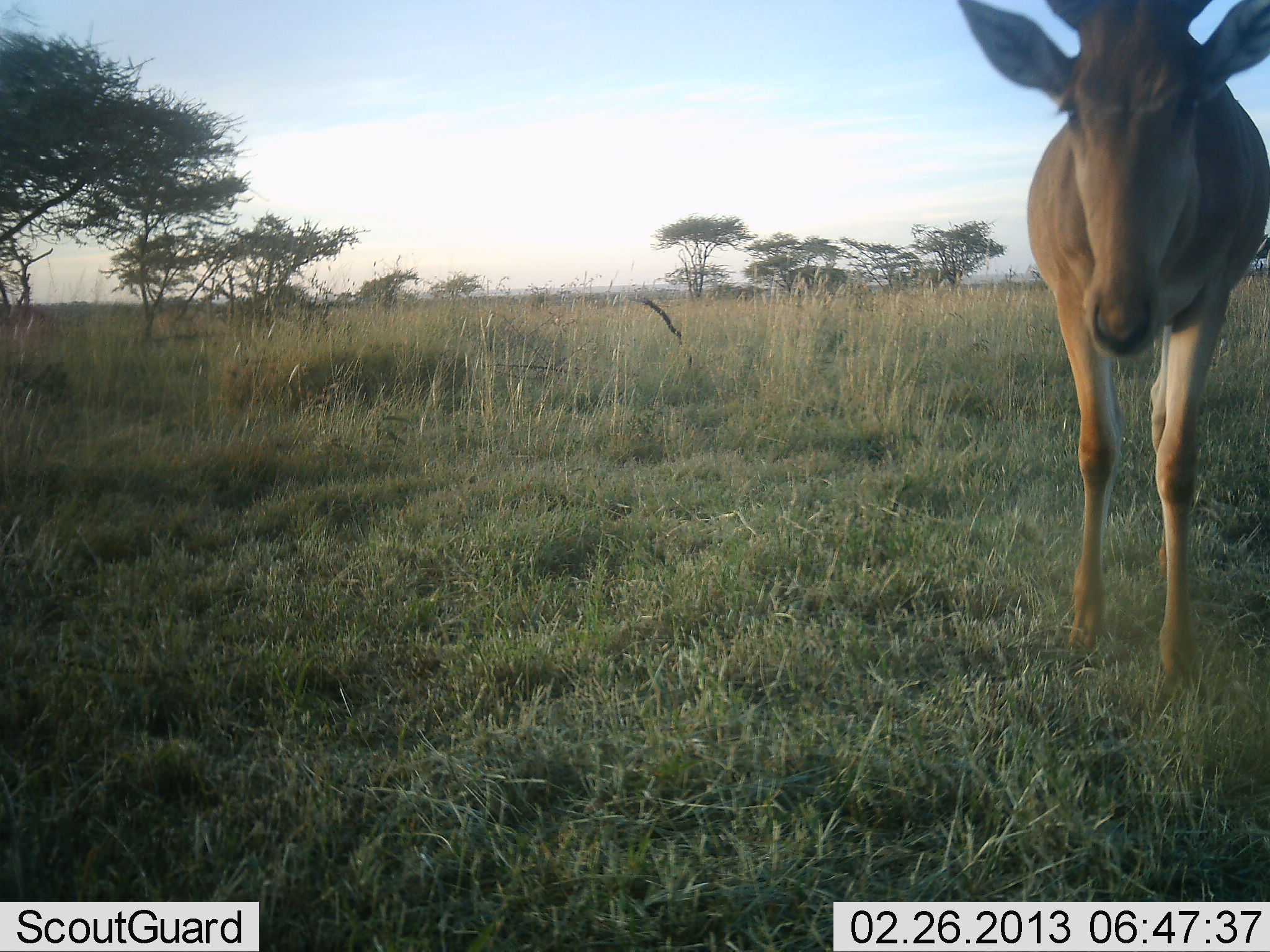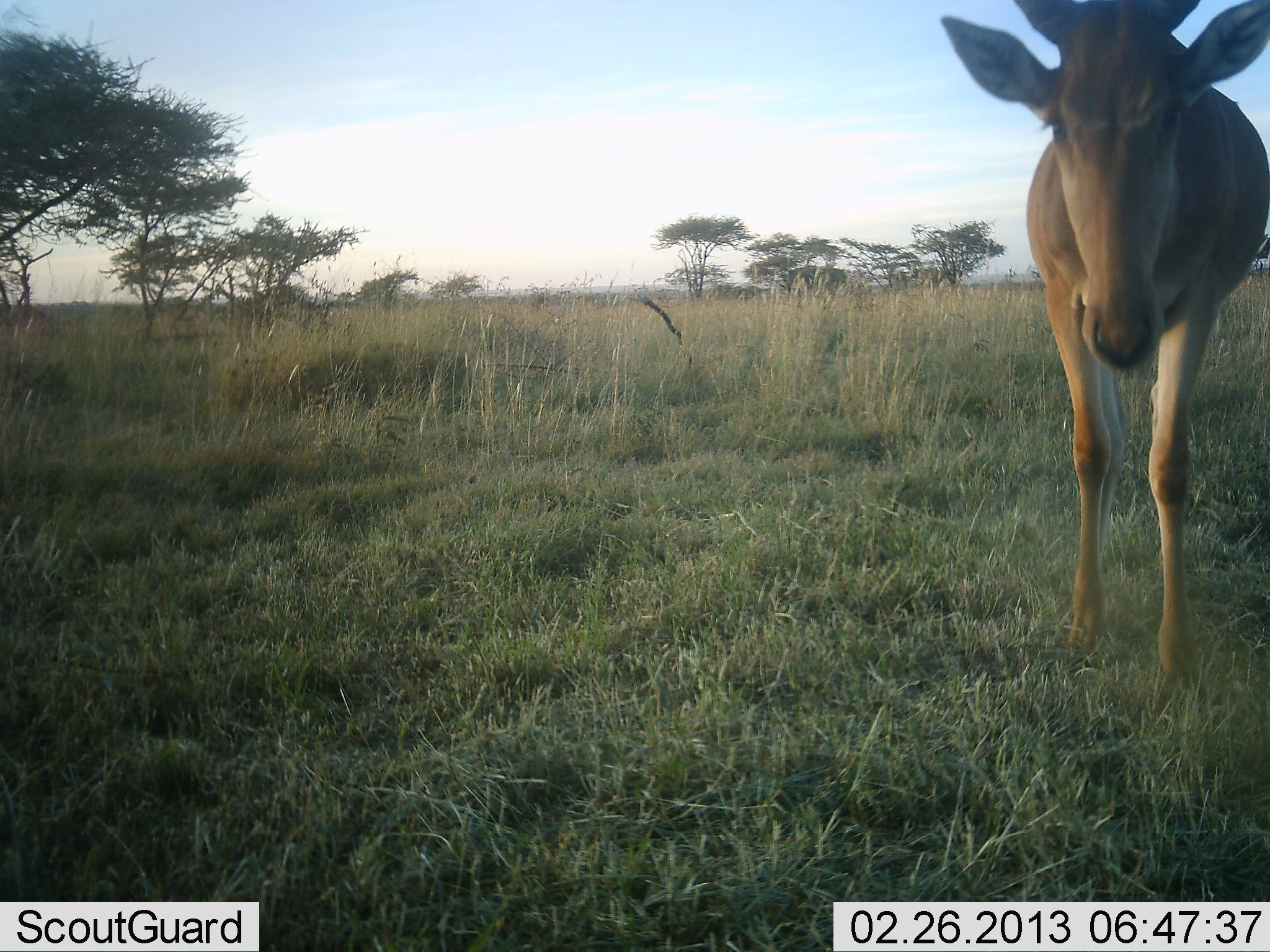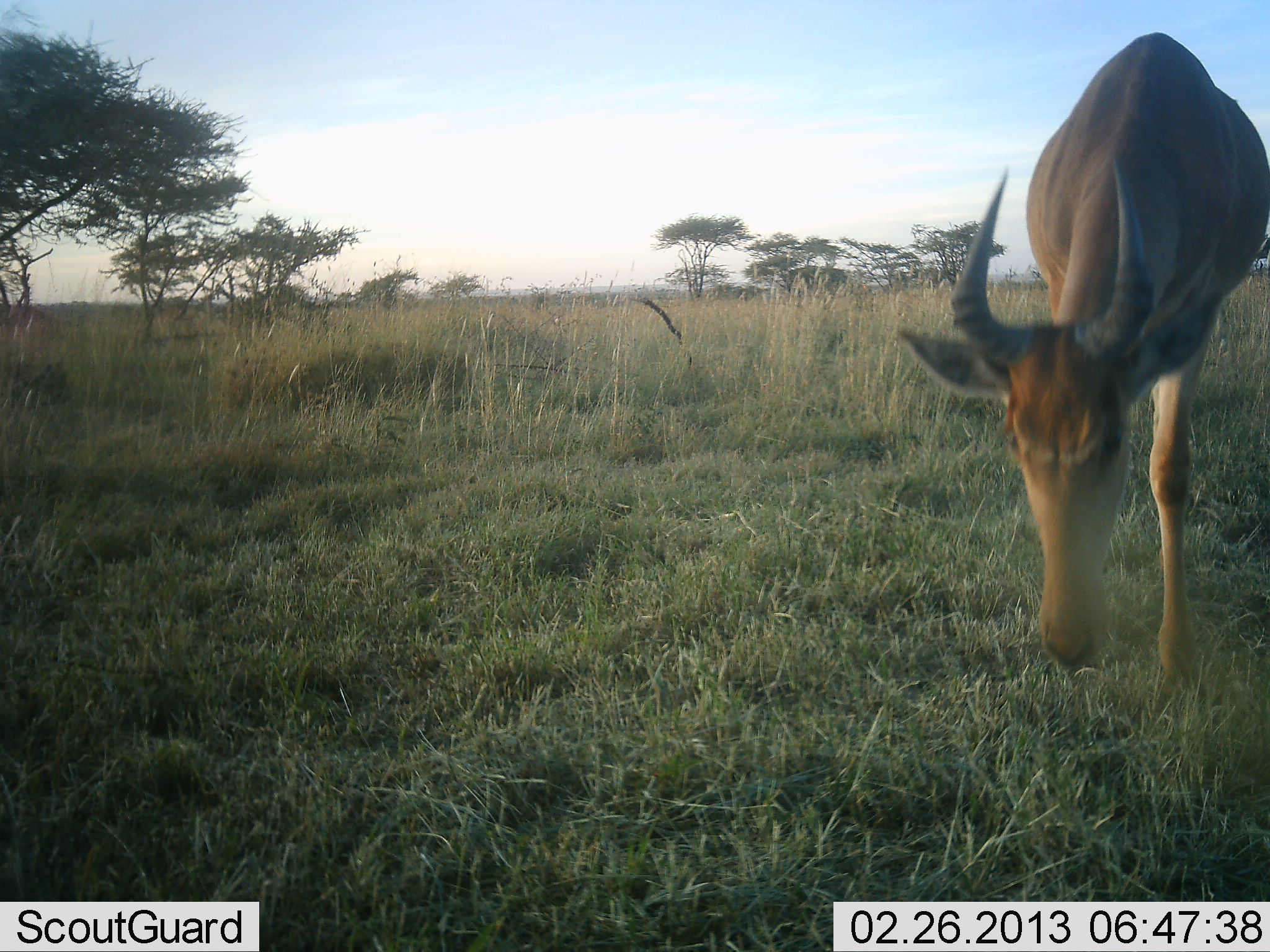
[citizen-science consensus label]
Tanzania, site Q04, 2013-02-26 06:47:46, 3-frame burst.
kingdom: Animalia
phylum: Chordata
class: Mammalia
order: Artiodactyla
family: Bovidae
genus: Alcelaphus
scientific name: Alcelaphus buselaphus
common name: hartebeest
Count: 1.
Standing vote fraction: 66%.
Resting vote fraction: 0%.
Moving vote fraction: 7%.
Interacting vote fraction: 10%.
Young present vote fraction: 3%.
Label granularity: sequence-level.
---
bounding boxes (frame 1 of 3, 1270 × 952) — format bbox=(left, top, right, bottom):
animal: bbox=(956, 0, 1270, 696)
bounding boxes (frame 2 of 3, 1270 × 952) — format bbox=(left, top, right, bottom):
animal: bbox=(941, 0, 1270, 688)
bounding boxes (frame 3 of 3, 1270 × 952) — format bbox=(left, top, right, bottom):
animal: bbox=(899, 32, 1270, 682)